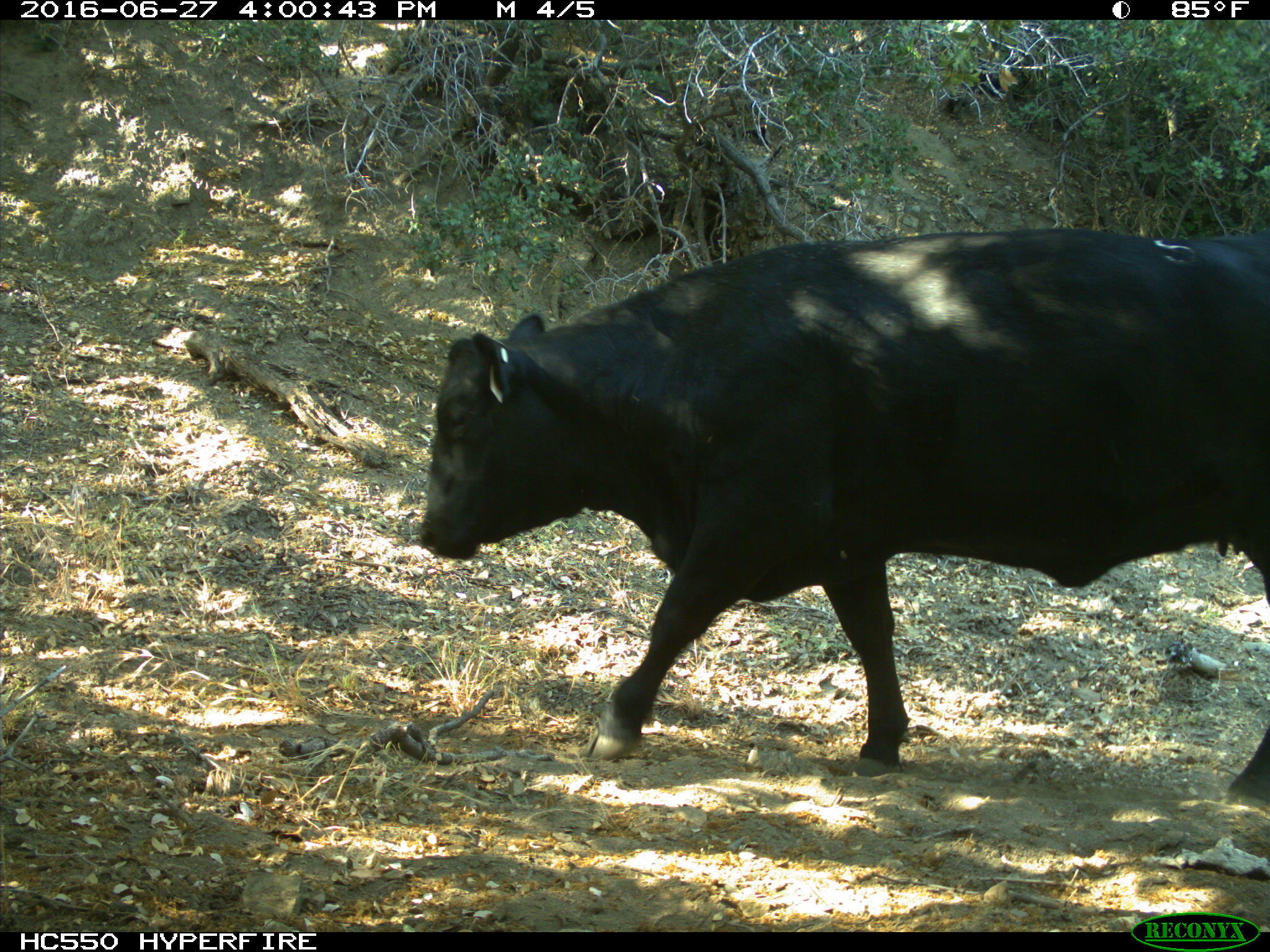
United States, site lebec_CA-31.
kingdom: Animalia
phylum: Chordata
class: Mammalia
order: Artiodactyla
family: Bovidae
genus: Bos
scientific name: Bos taurus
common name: domestic cow